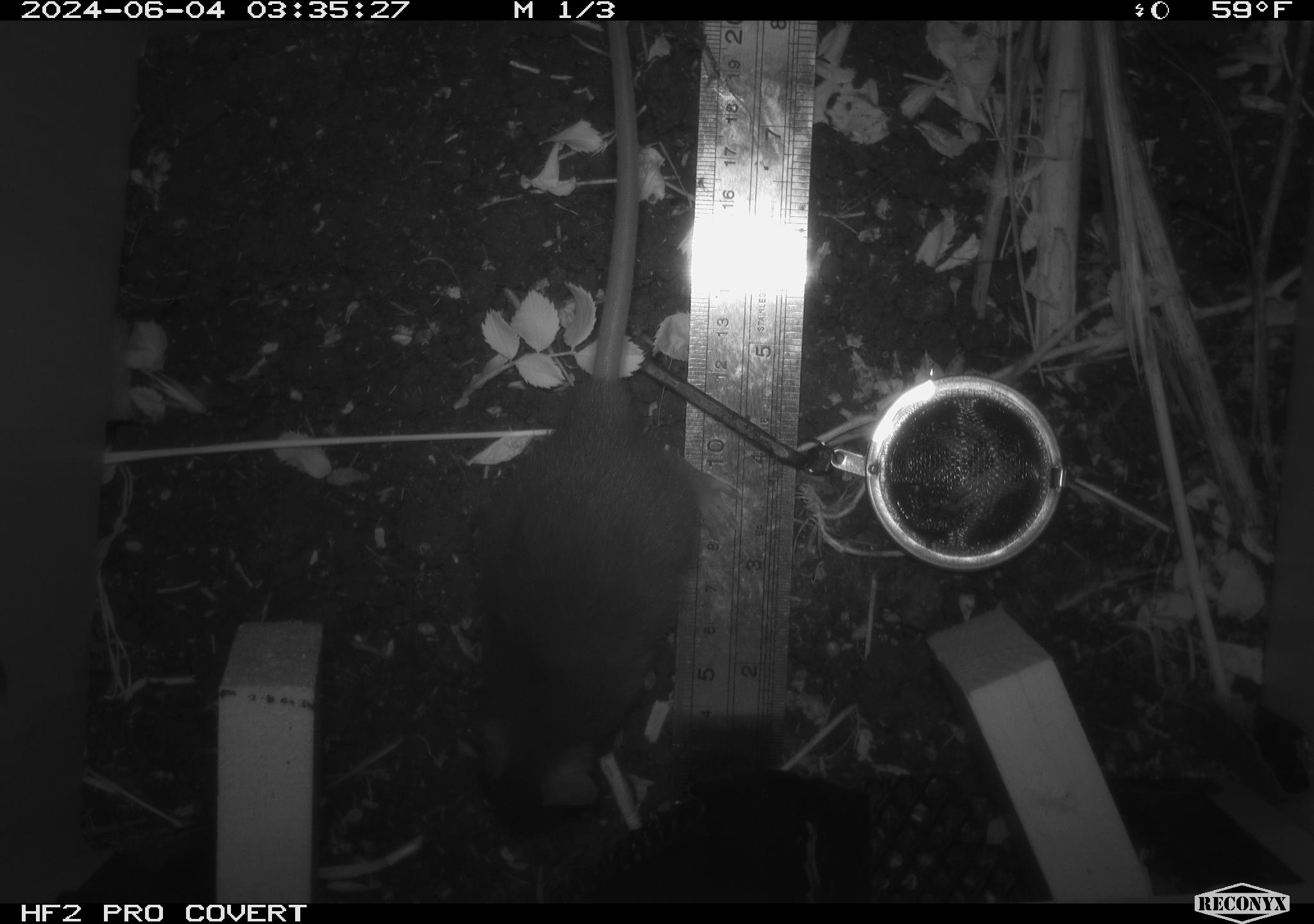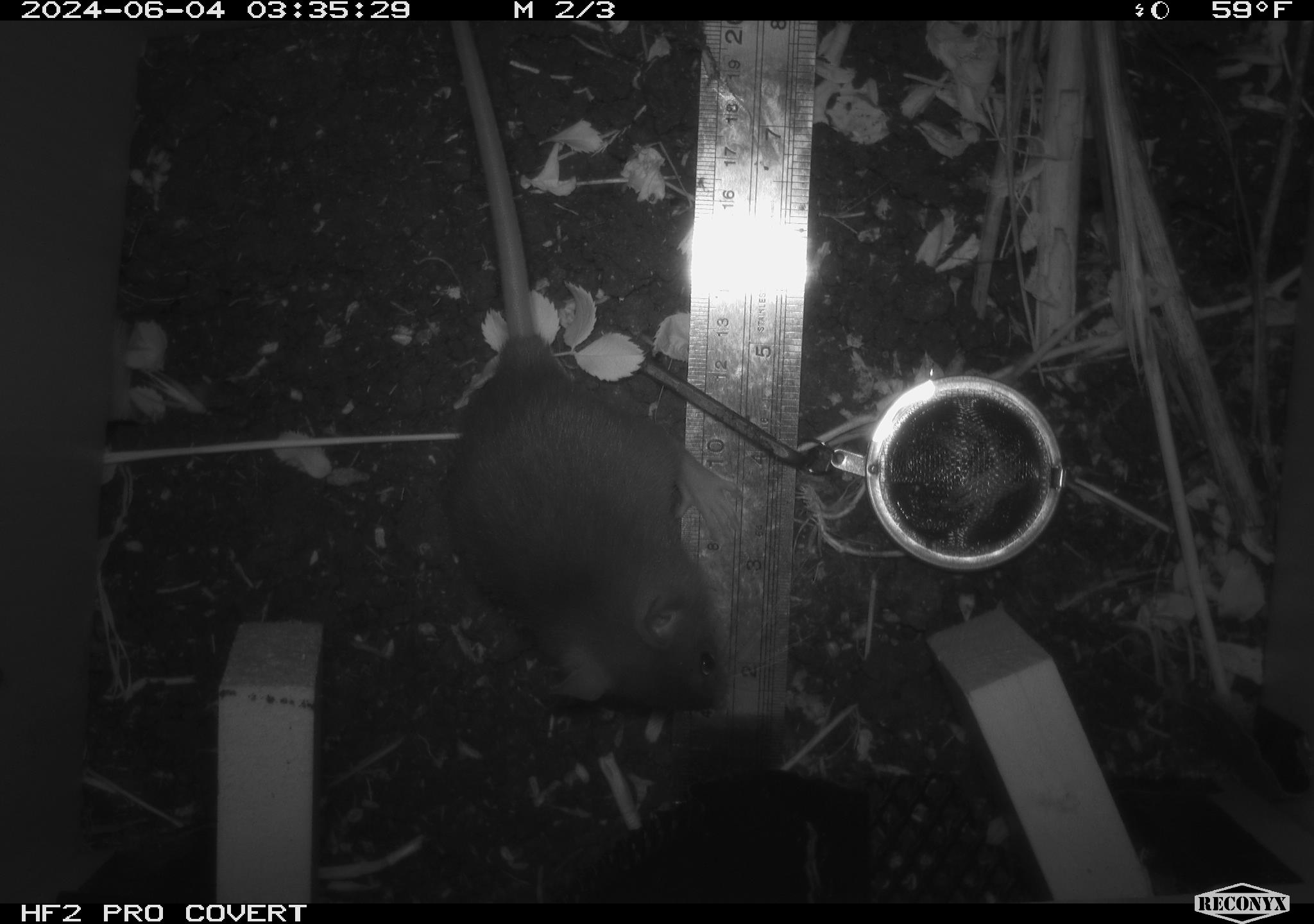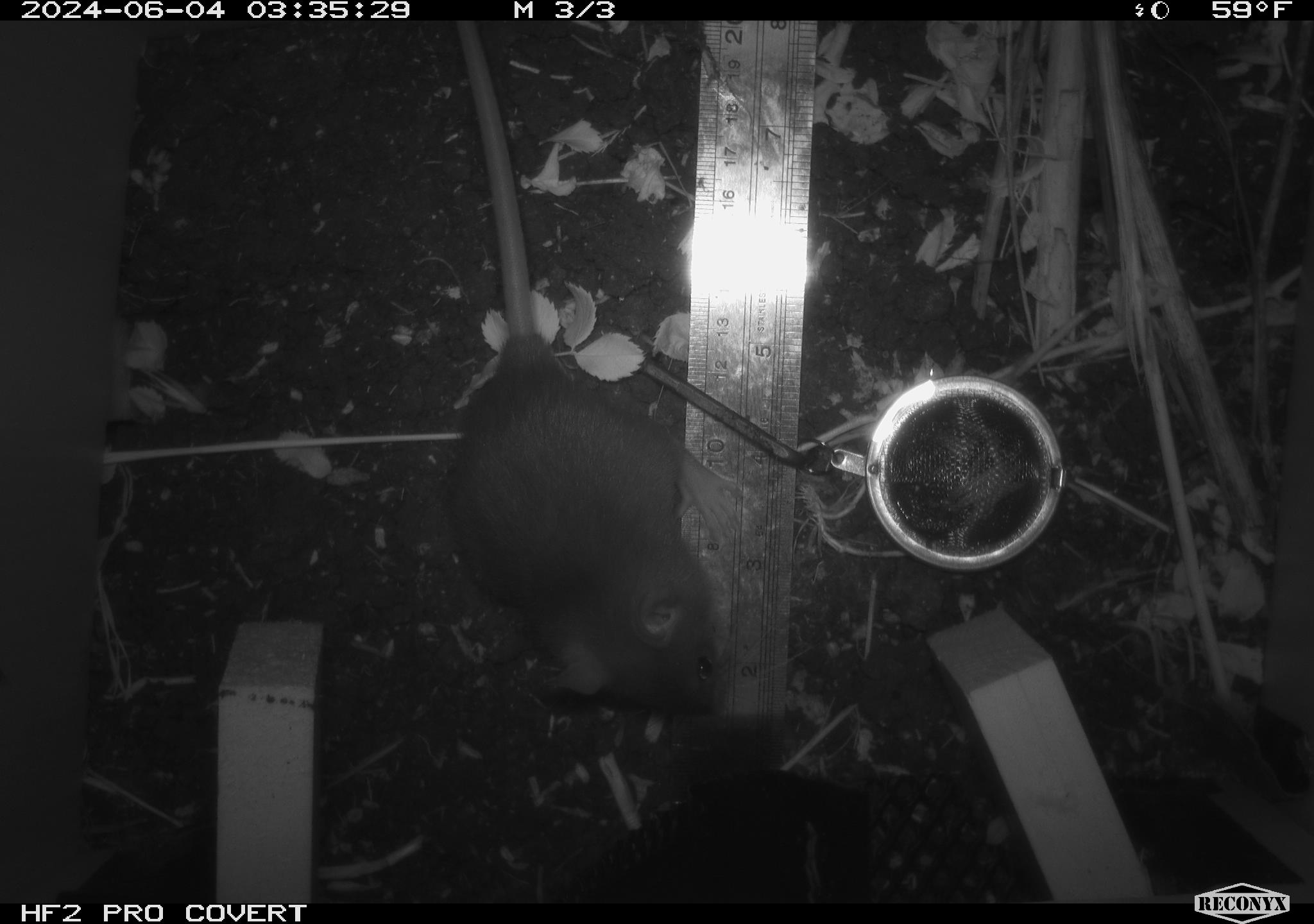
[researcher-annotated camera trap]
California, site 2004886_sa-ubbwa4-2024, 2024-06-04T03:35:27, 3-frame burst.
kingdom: Animalia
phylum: Chordata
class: Mammalia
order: Rodentia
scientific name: Rodentia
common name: woodrat or rat or mouse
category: woodrat or rat or mouse species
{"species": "woodrat or rat or mouse species (woodrat or rat or mouse) (Rodentia)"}